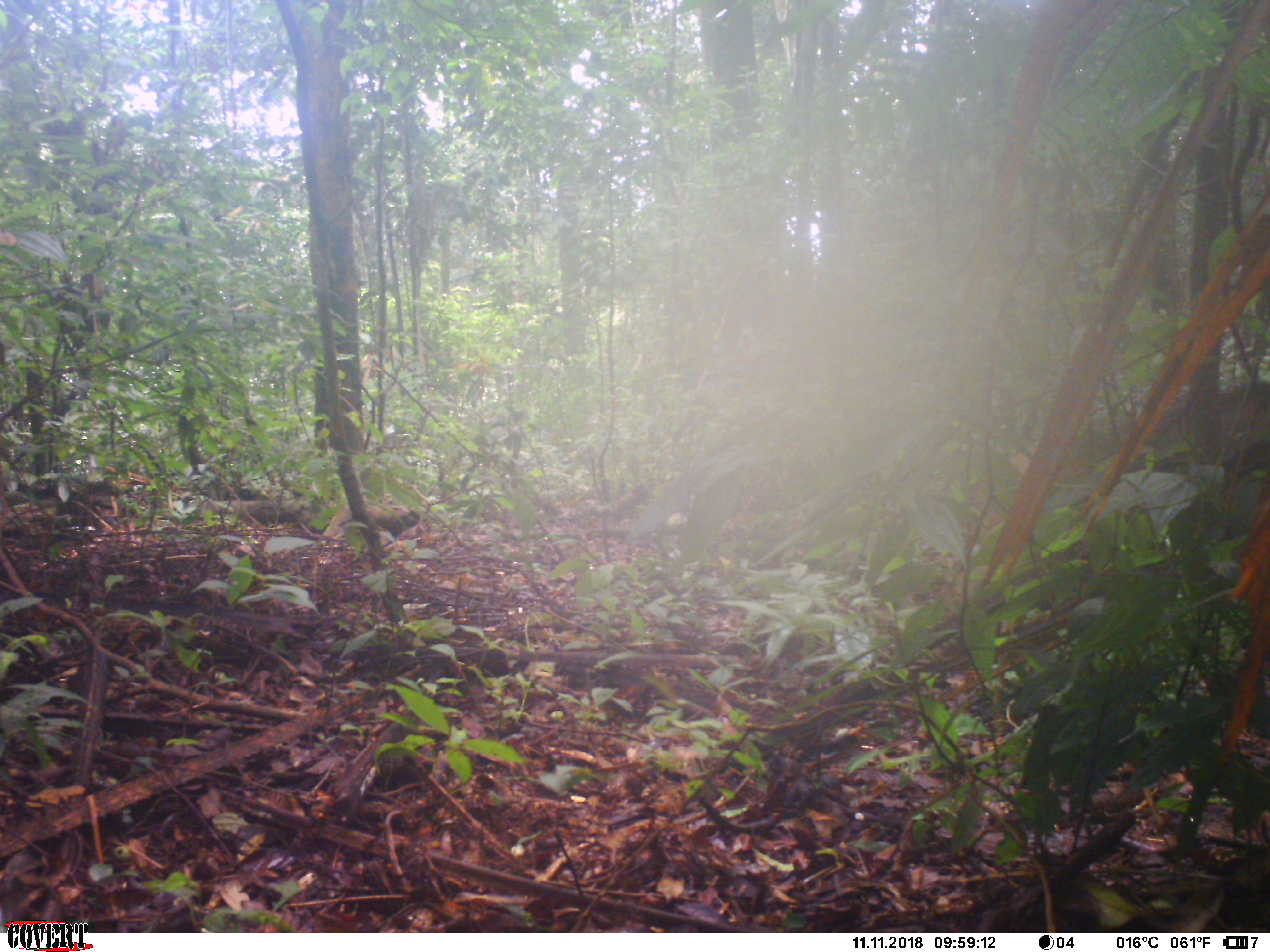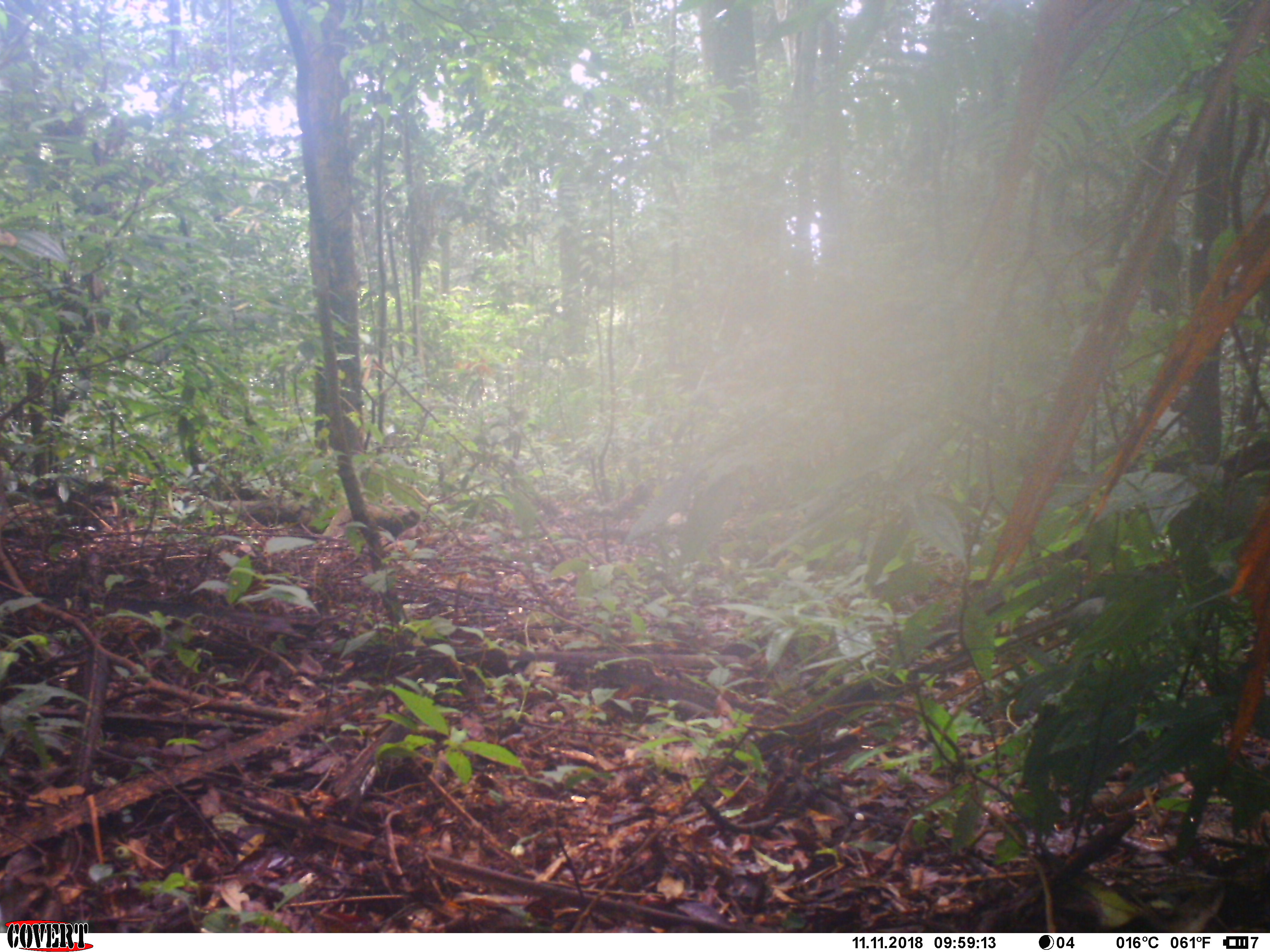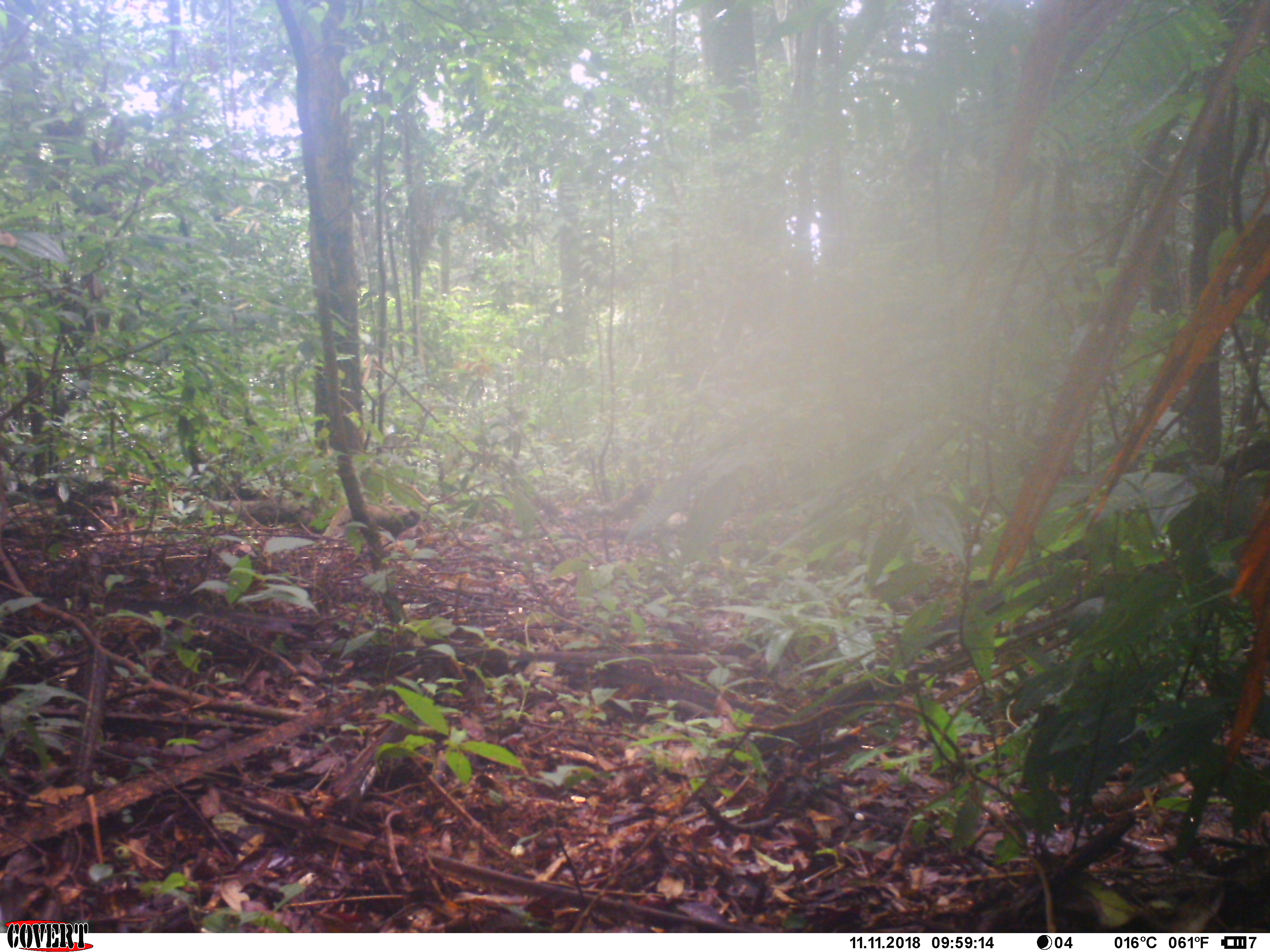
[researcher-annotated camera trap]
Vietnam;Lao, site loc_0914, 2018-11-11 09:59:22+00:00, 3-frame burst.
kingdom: Animalia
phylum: Chordata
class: Mammalia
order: Artiodactyla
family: Suidae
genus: Sus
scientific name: Sus scrofa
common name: eurasian wild pig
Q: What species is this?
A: Eurasian wild pig (Sus scrofa).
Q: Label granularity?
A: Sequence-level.